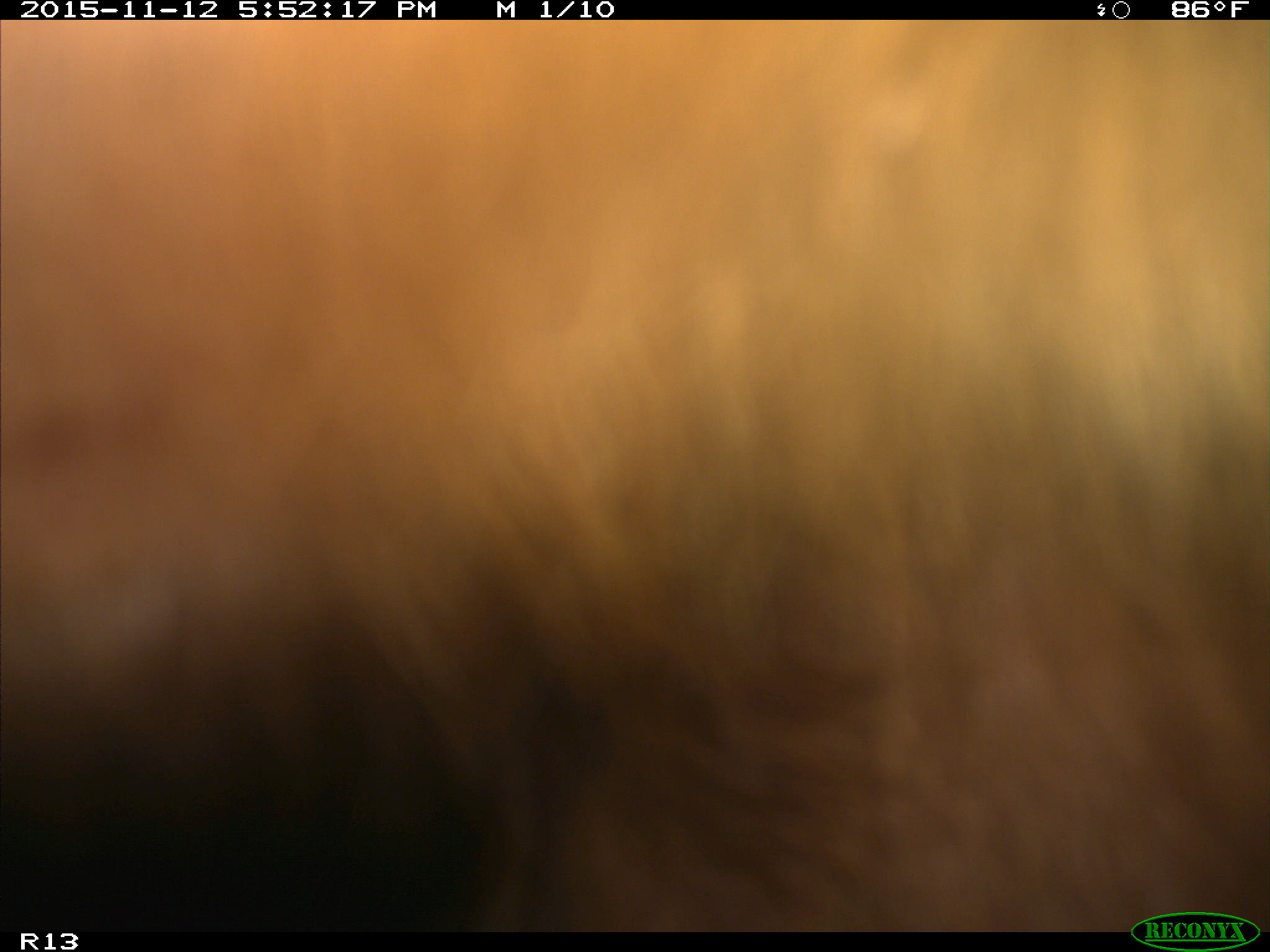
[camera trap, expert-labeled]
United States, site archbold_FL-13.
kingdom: Animalia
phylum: Chordata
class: Mammalia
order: Artiodactyla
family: Bovidae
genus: Bos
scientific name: Bos taurus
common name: domestic cow